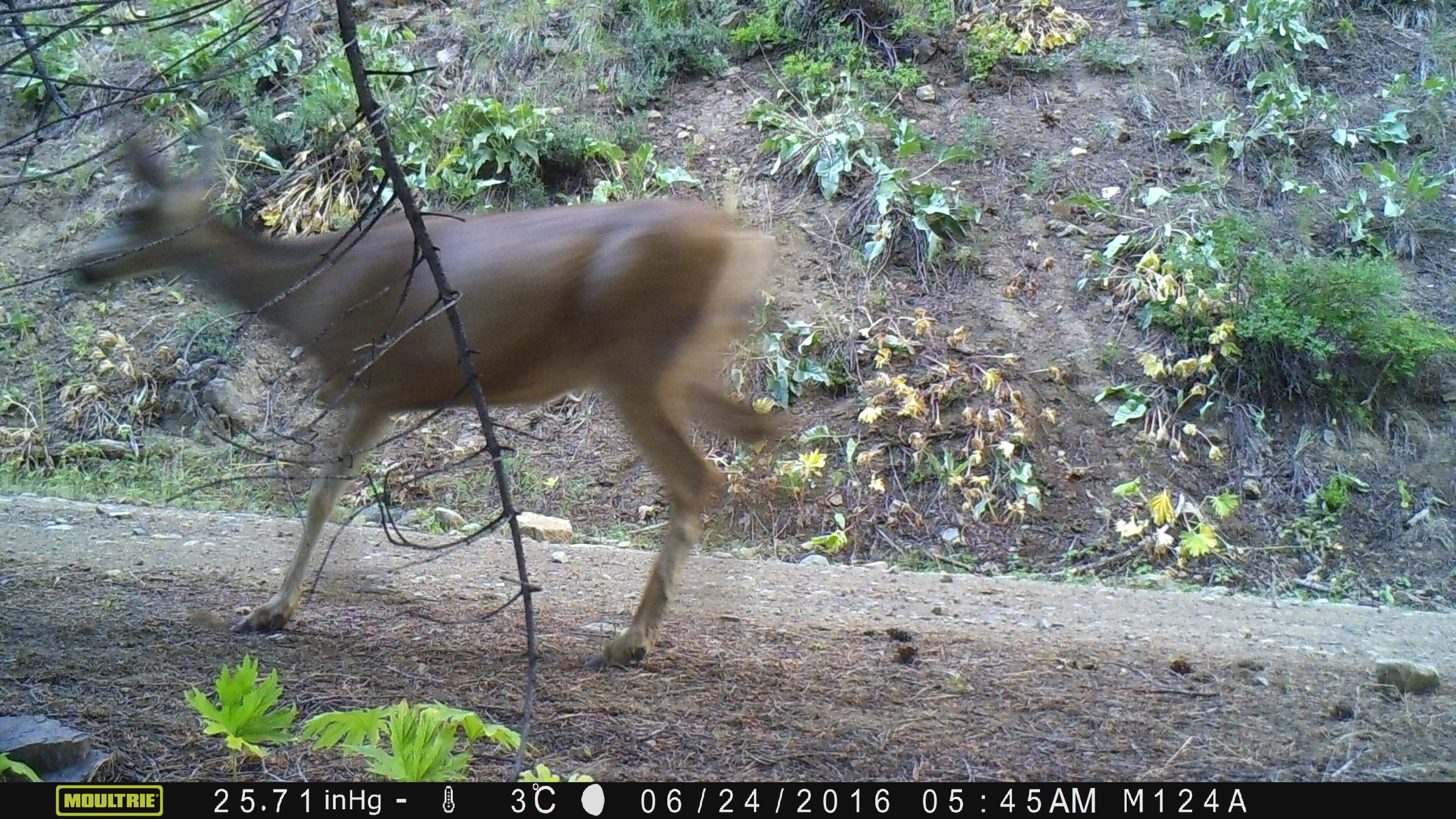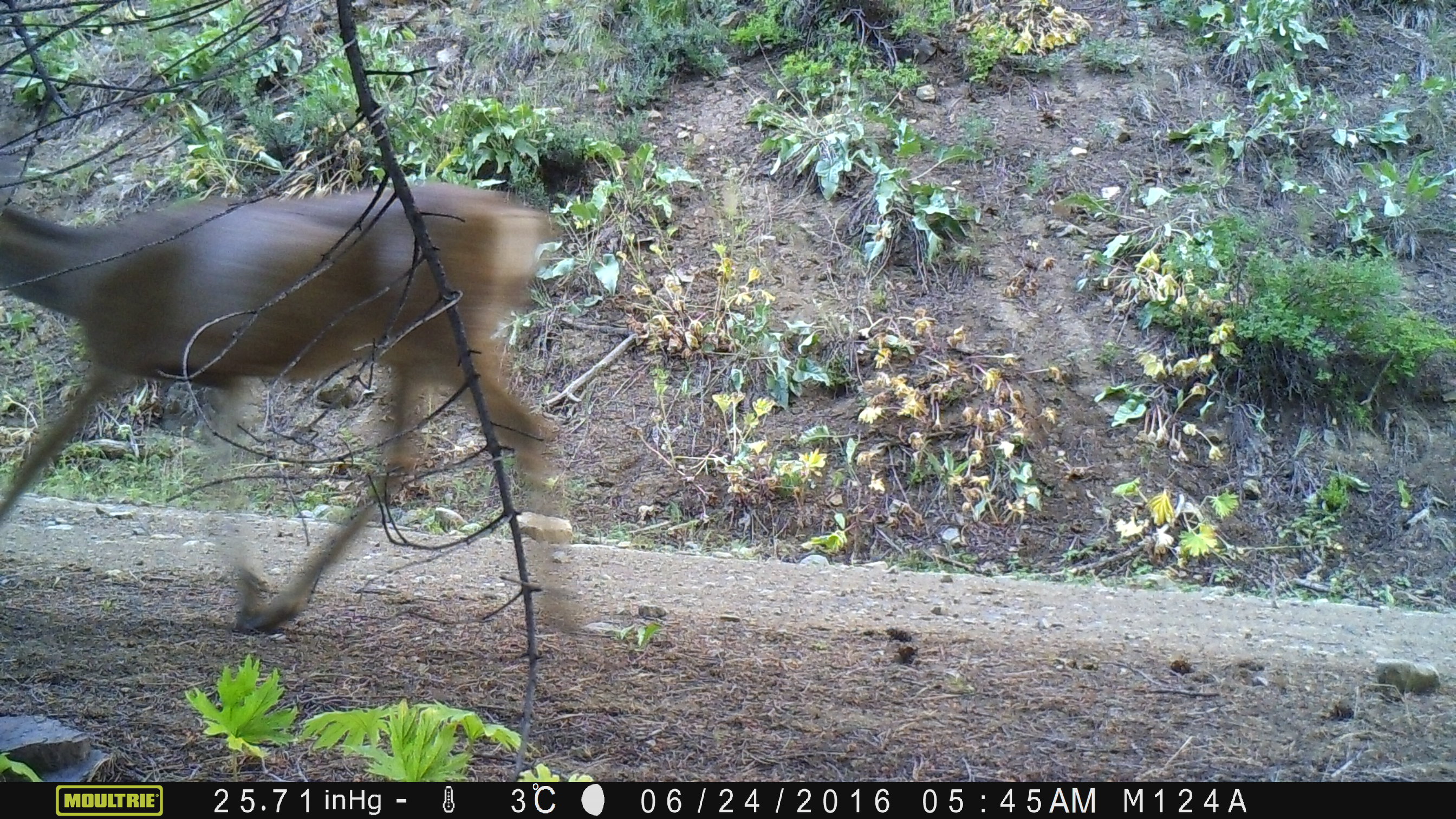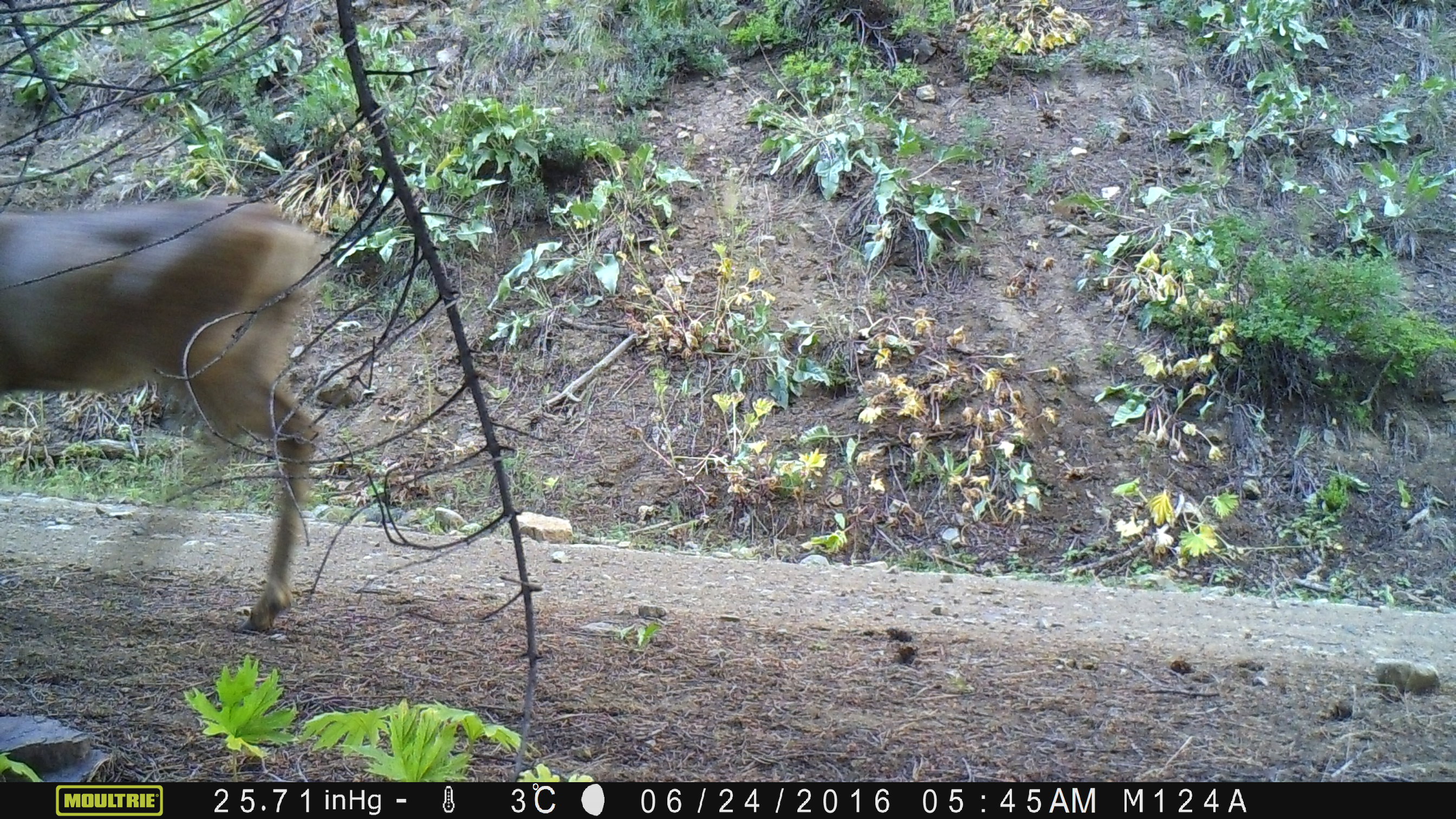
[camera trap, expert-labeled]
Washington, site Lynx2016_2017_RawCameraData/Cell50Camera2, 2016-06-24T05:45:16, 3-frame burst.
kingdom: Animalia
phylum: Chordata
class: Mammalia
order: Artiodactyla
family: Cervidae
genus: Odocoileus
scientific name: Odocoileus hemionus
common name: mule deer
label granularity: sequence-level